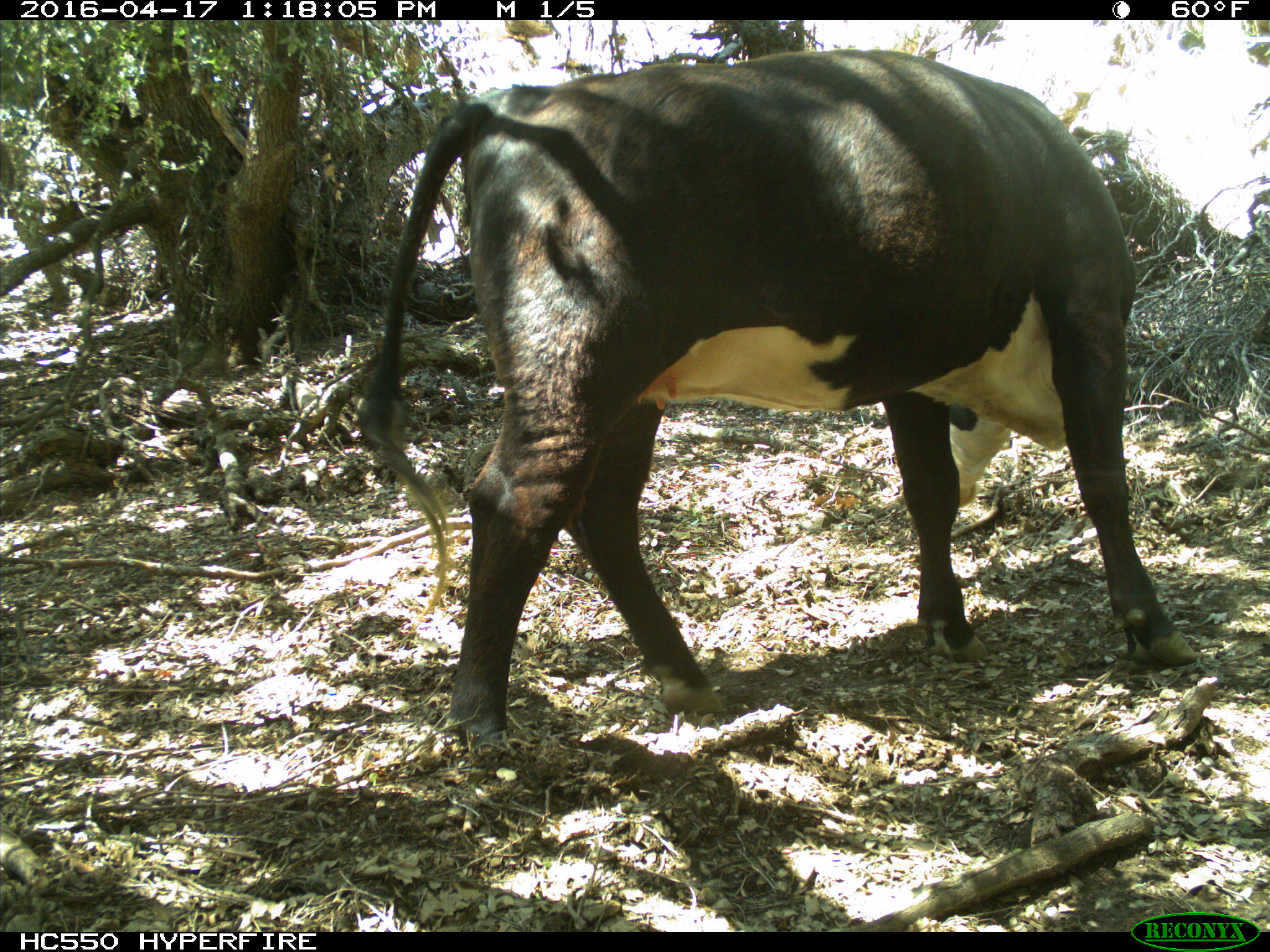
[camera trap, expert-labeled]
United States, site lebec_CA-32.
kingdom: Animalia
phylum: Chordata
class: Mammalia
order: Artiodactyla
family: Bovidae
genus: Bos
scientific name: Bos taurus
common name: domestic cow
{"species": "Bos taurus (domestic cow)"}